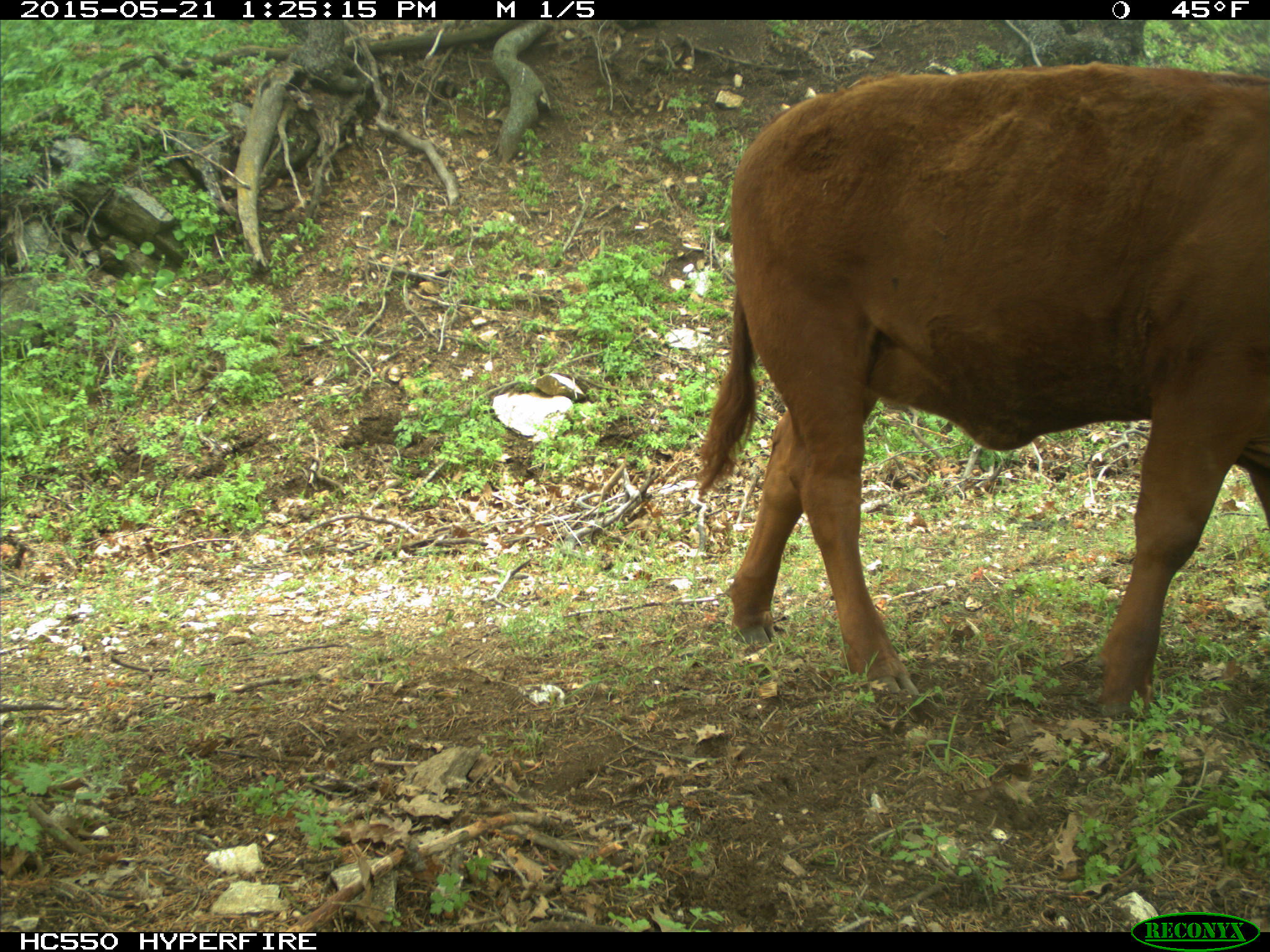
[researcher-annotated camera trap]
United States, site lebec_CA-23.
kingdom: Animalia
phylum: Chordata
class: Mammalia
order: Artiodactyla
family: Bovidae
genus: Bos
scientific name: Bos taurus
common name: domestic cow